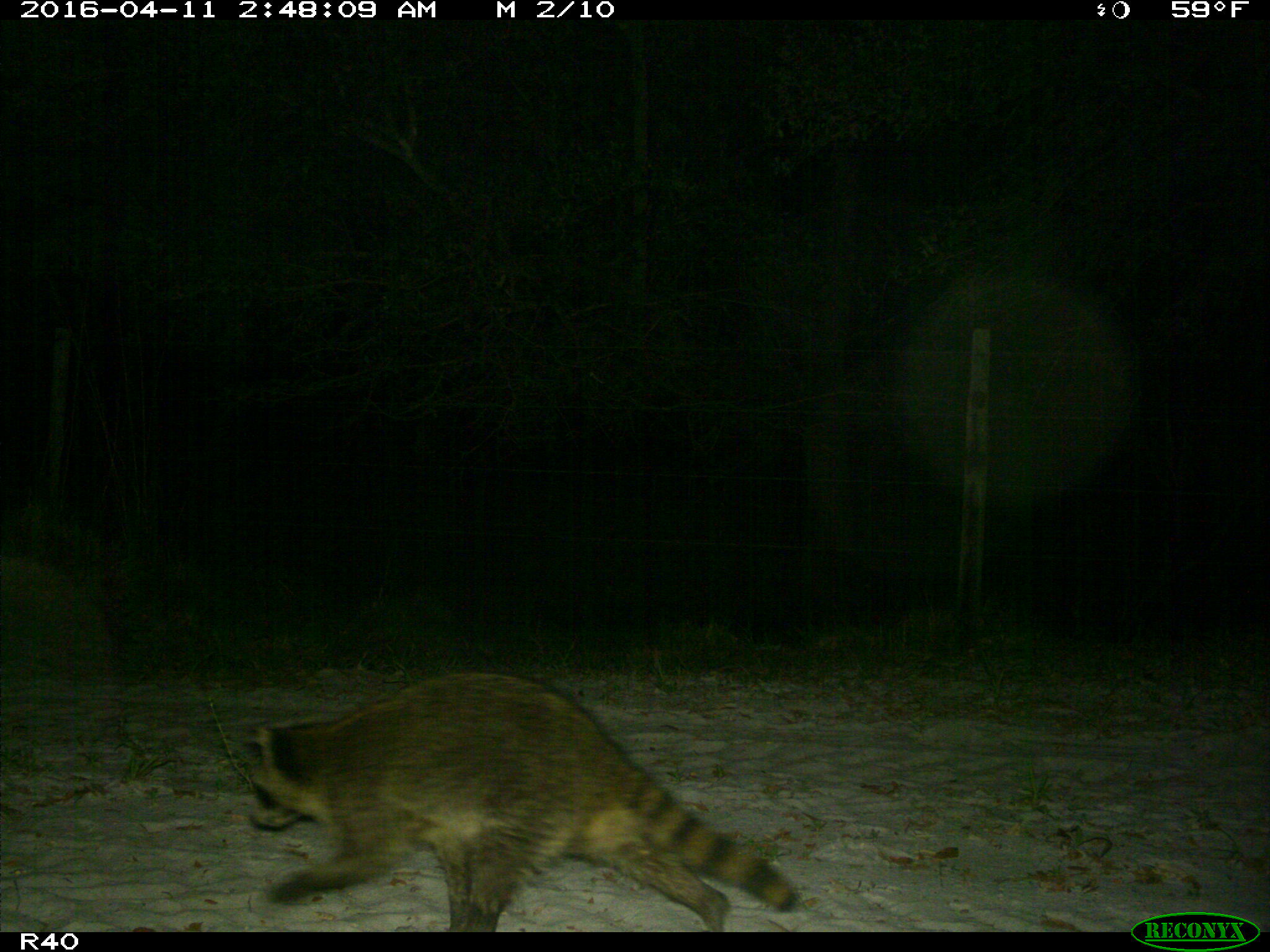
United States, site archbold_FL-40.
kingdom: Animalia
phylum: Chordata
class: Mammalia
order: Carnivora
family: Procyonidae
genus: Procyon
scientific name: Procyon lotor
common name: common raccoon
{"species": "Procyon lotor (common raccoon)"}